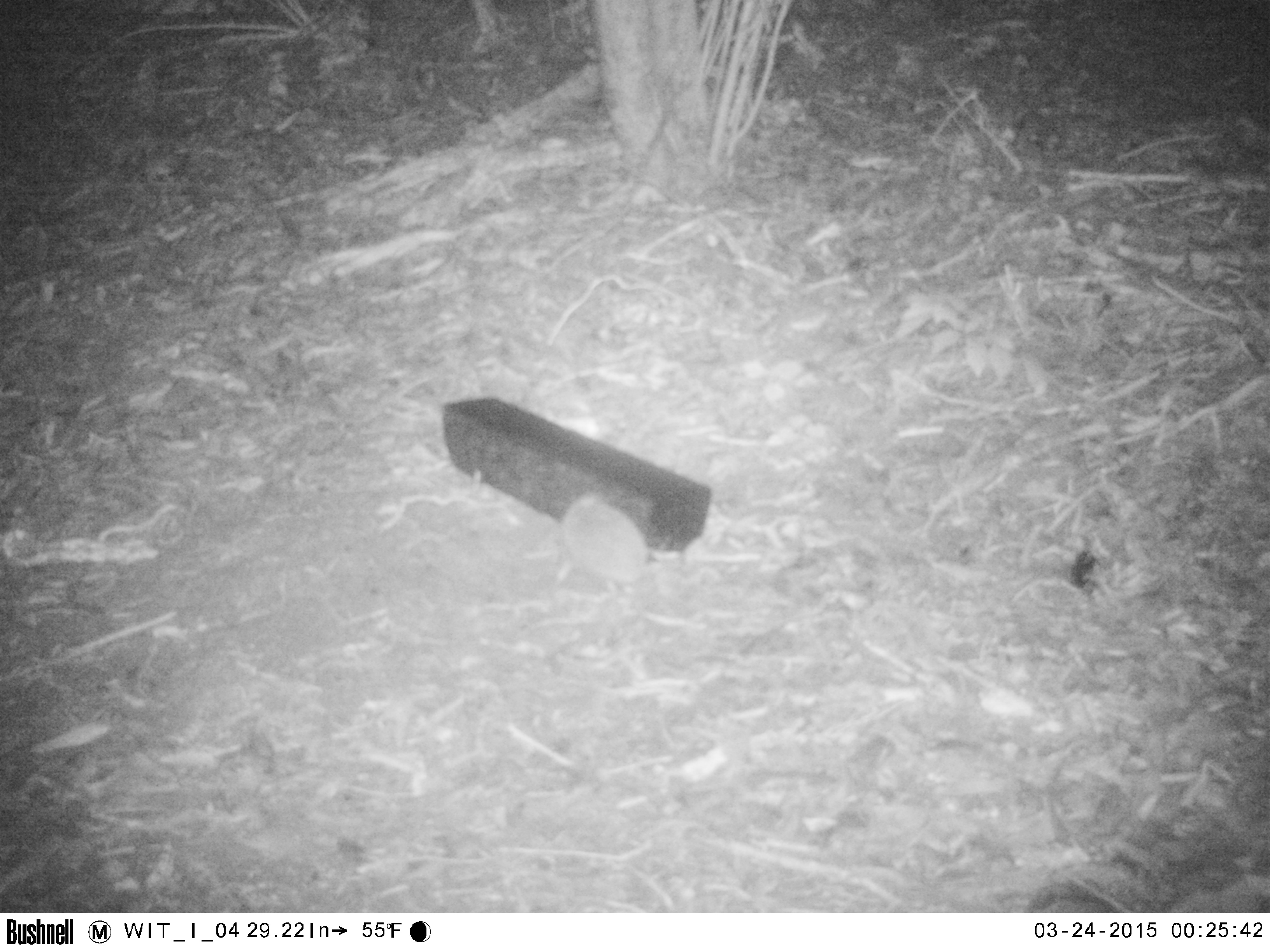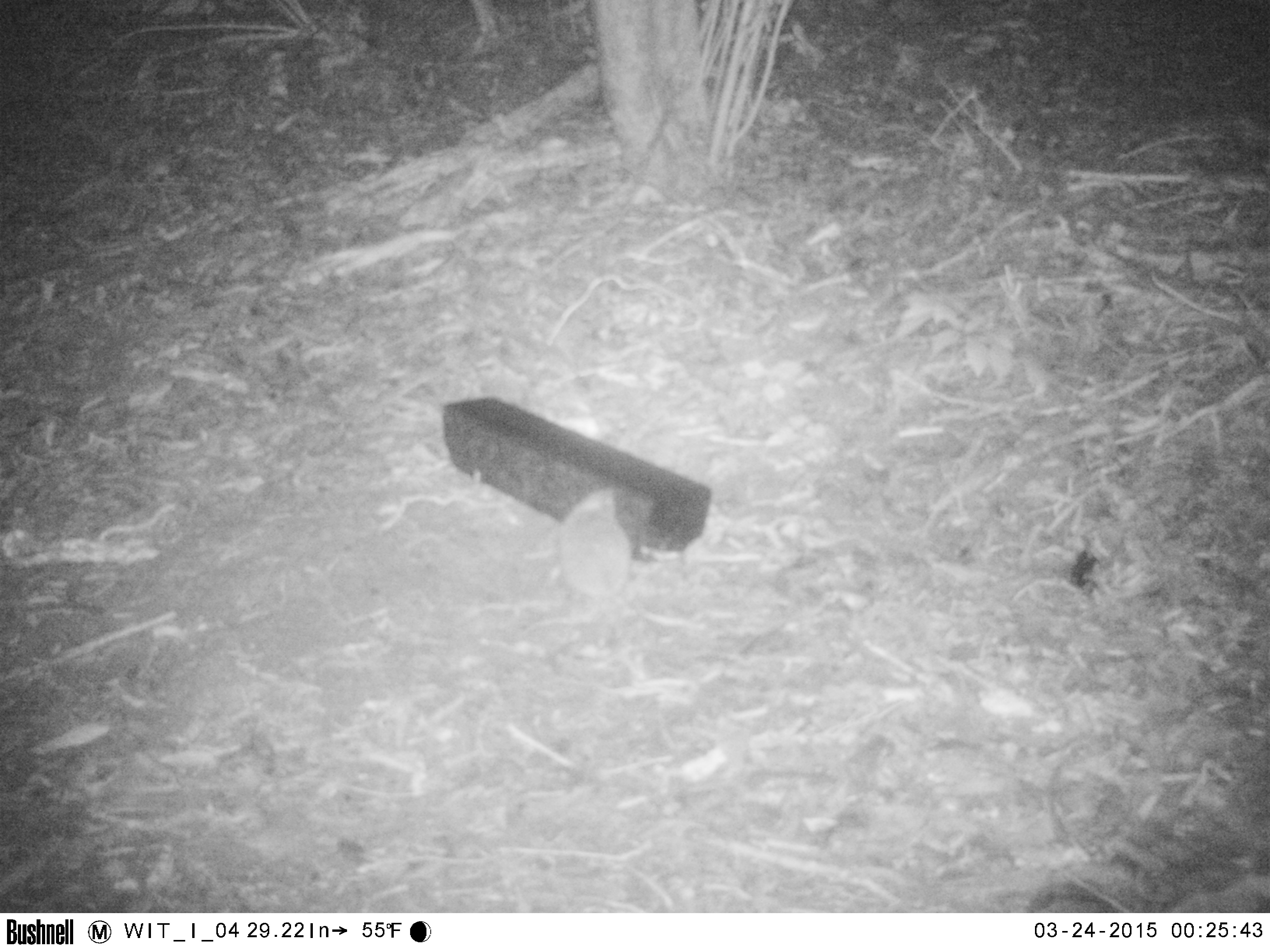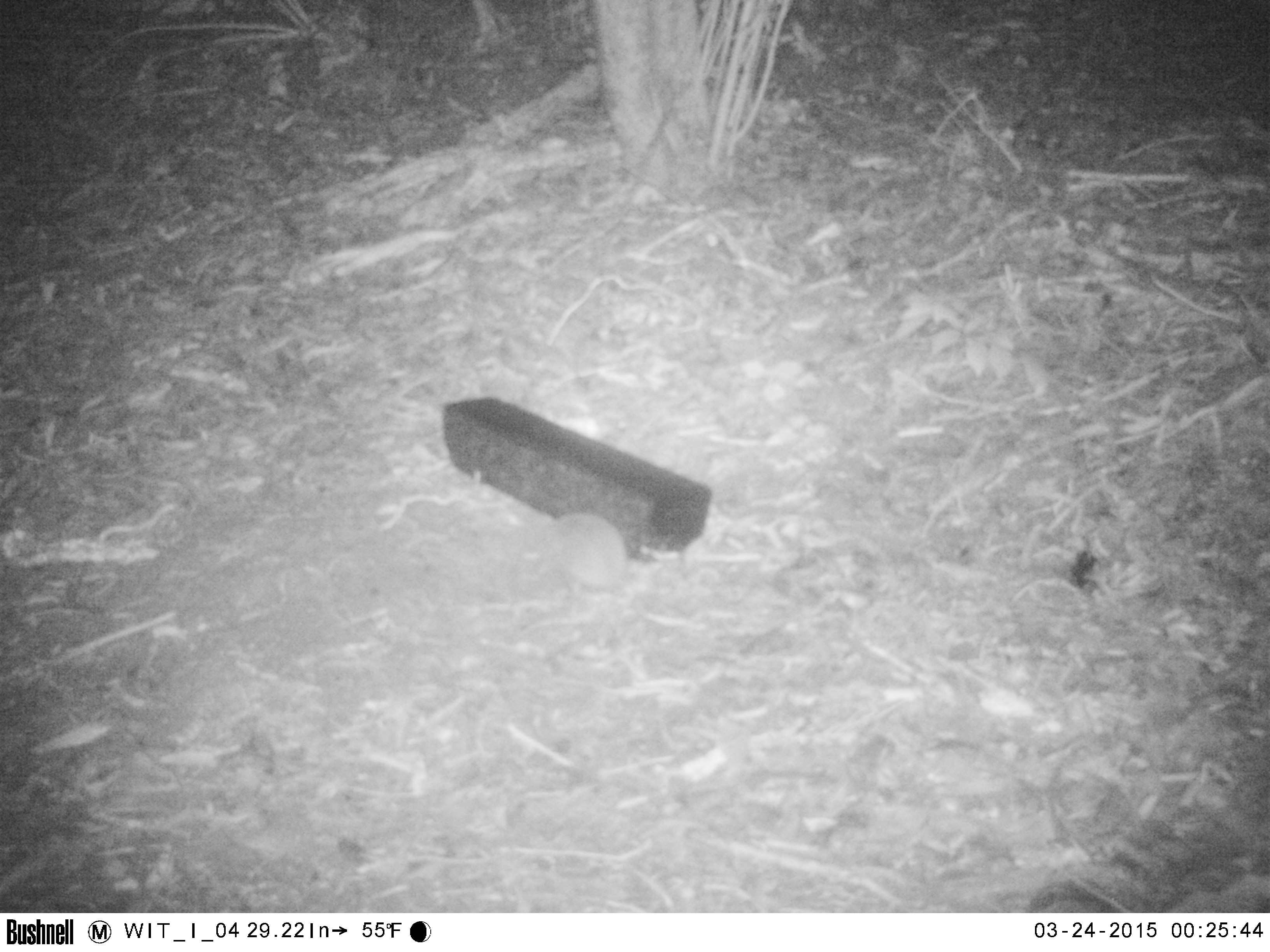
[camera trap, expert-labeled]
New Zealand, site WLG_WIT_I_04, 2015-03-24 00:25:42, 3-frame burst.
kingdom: Animalia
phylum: Chordata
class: Mammalia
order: Eulipotyphla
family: Erinaceidae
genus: Erinaceus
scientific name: Erinaceus europaeus europaeus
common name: european hedgehog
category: hedgehog